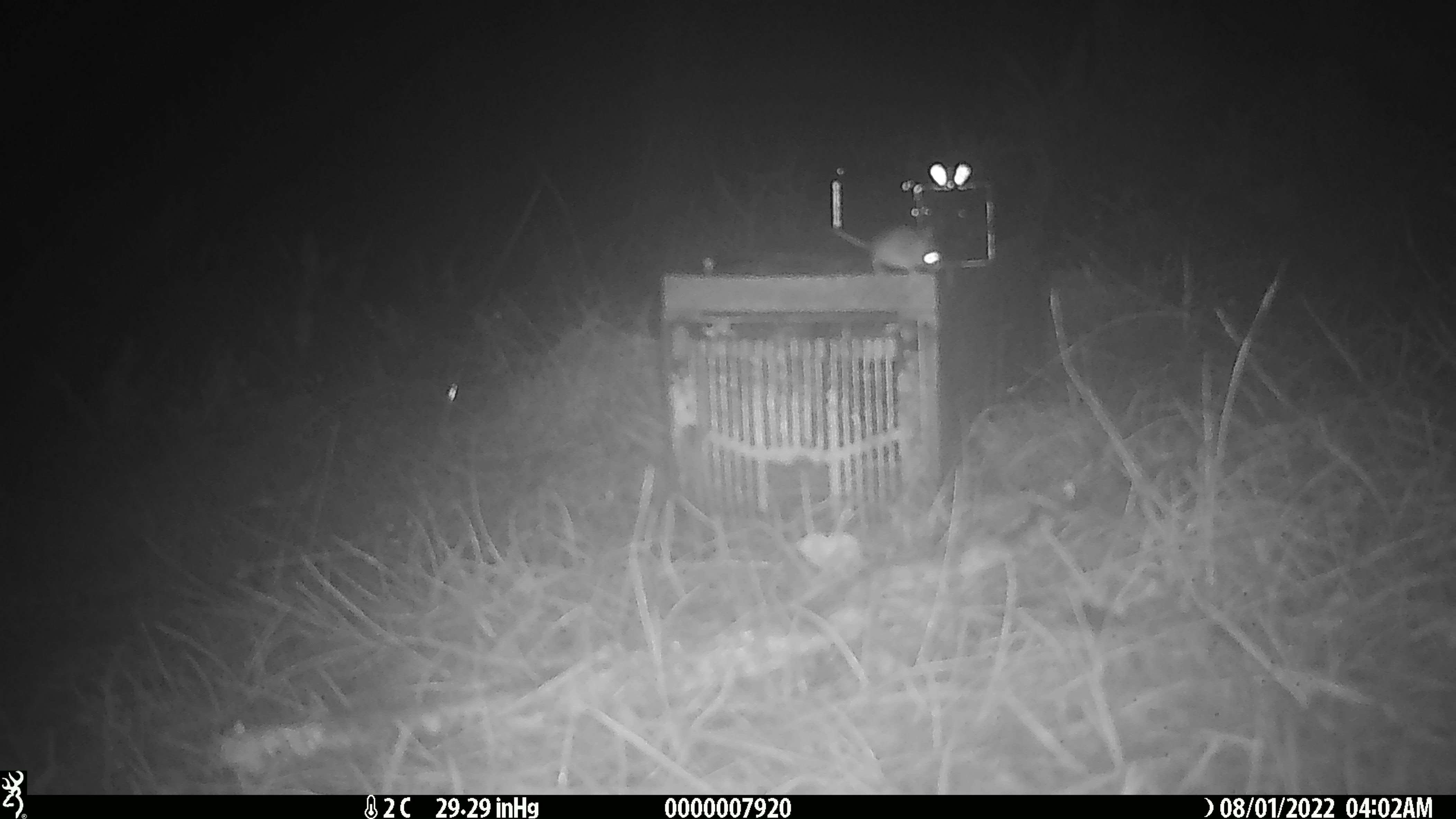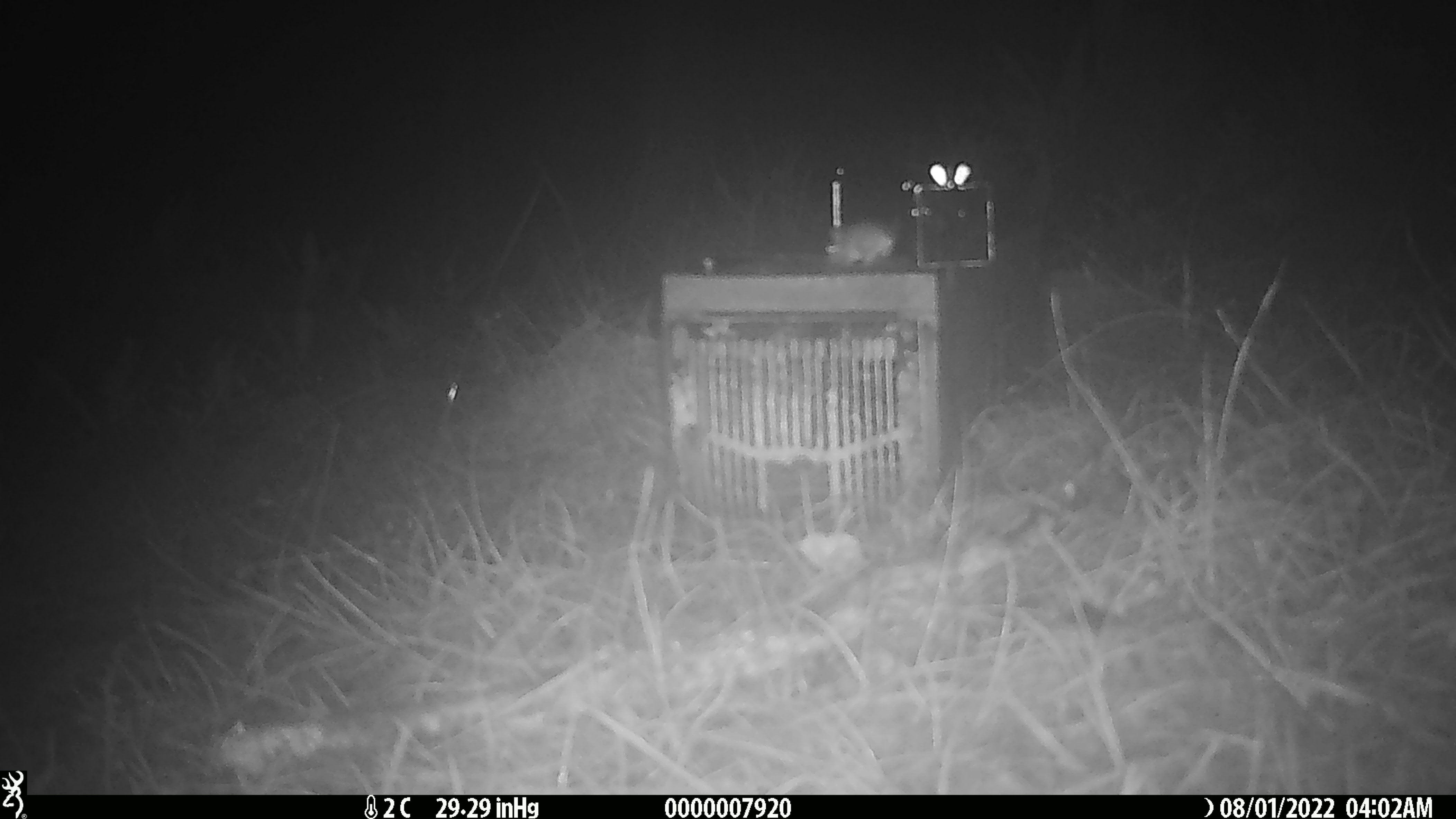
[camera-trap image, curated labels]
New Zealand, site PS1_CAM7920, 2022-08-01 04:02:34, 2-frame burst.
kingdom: Animalia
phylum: Chordata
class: Mammalia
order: Rodentia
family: Muridae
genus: Mus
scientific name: Mus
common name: mouse